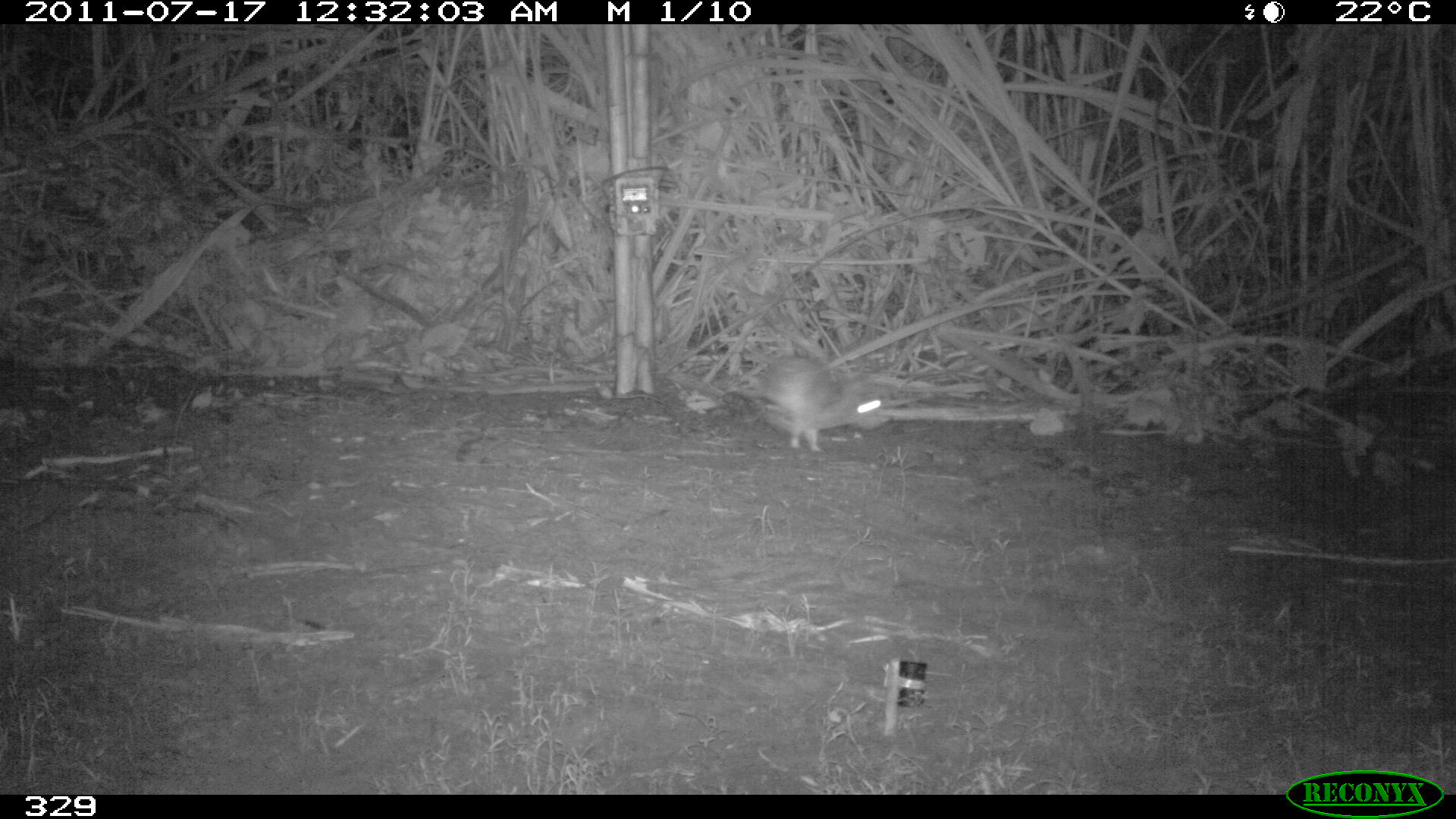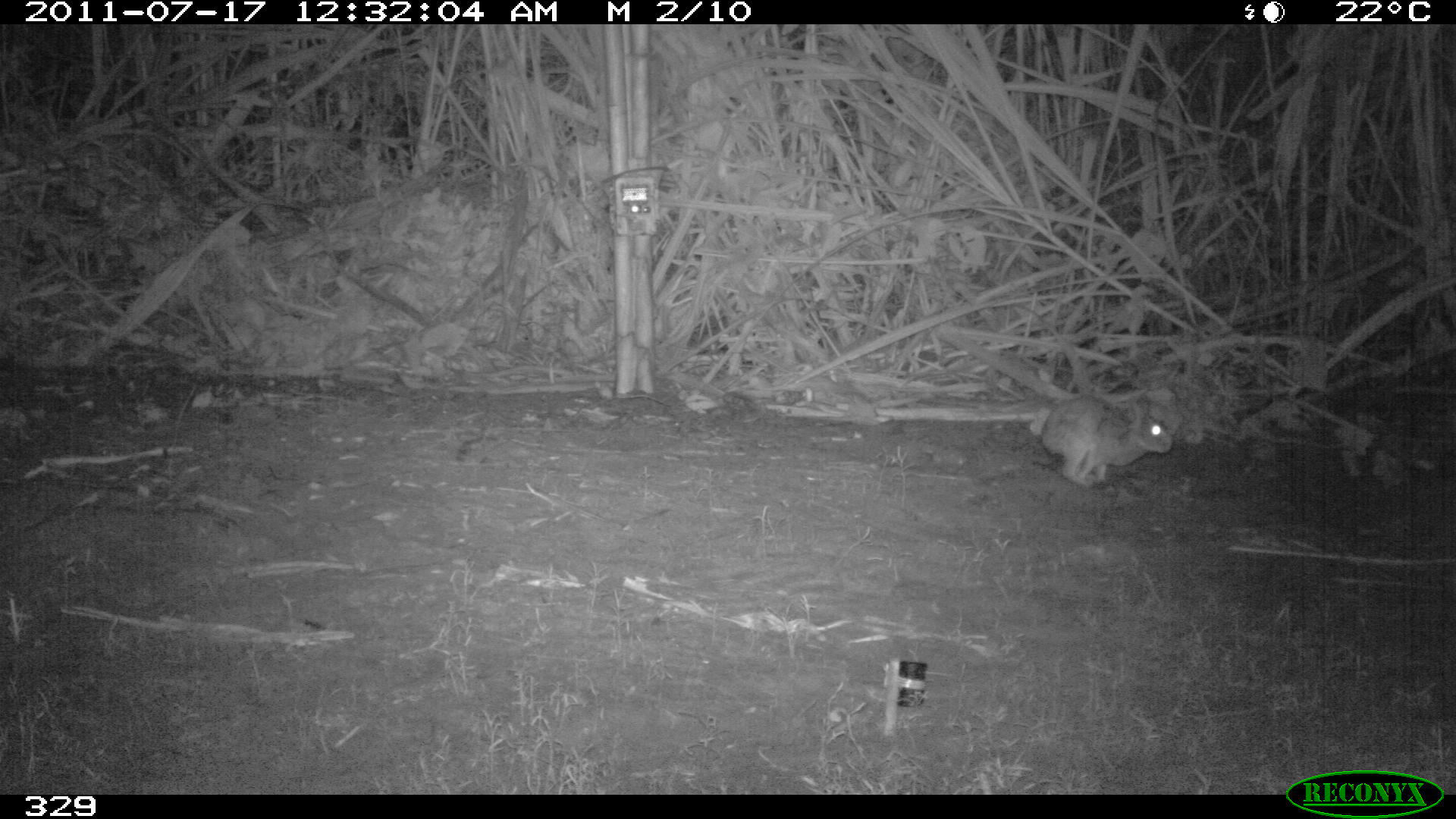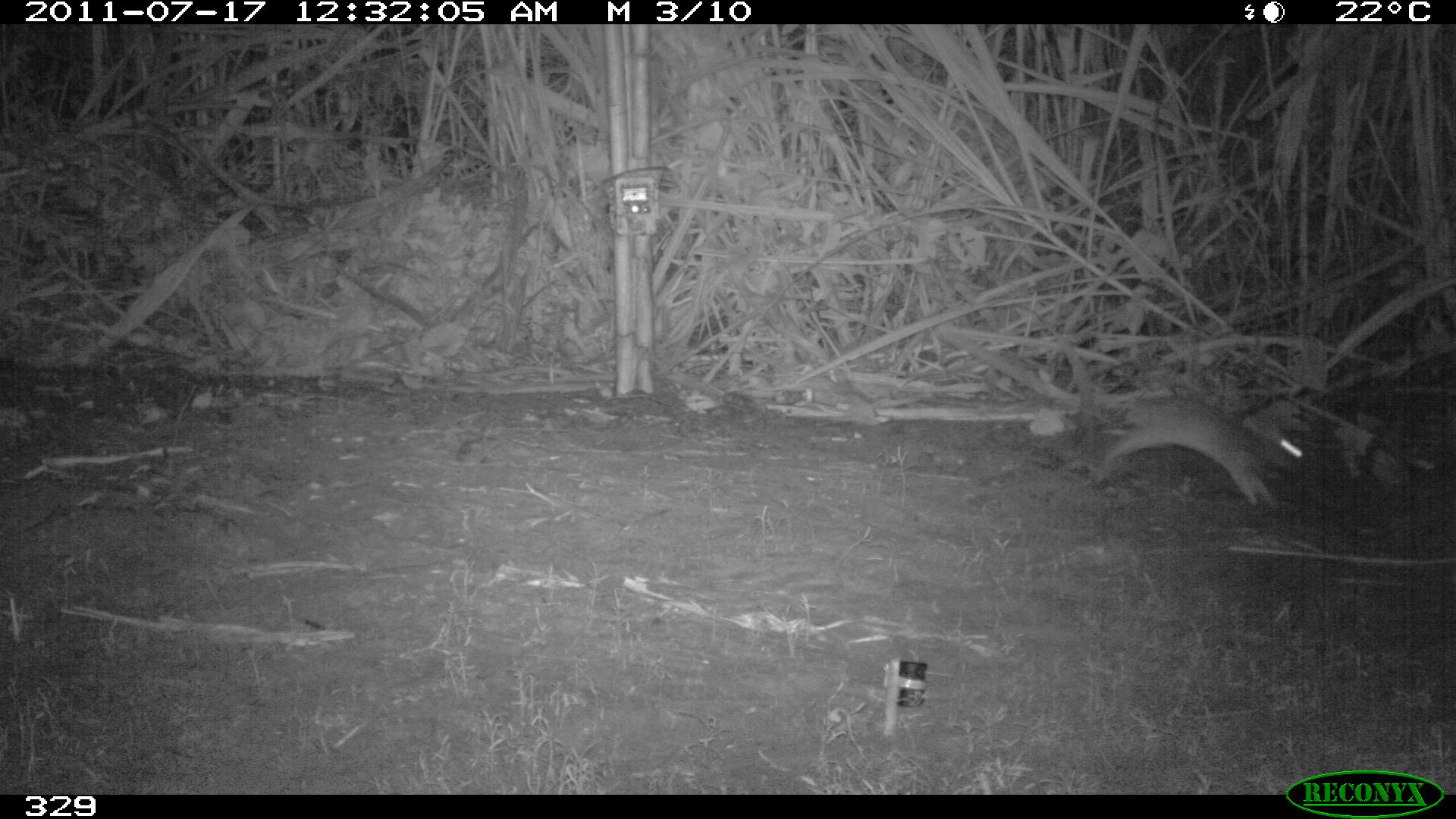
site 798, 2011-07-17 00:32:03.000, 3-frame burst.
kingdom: Animalia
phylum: Chordata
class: Mammalia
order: Lagomorpha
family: Leporidae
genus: Sylvilagus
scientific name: Sylvilagus brasiliensis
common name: tapeti